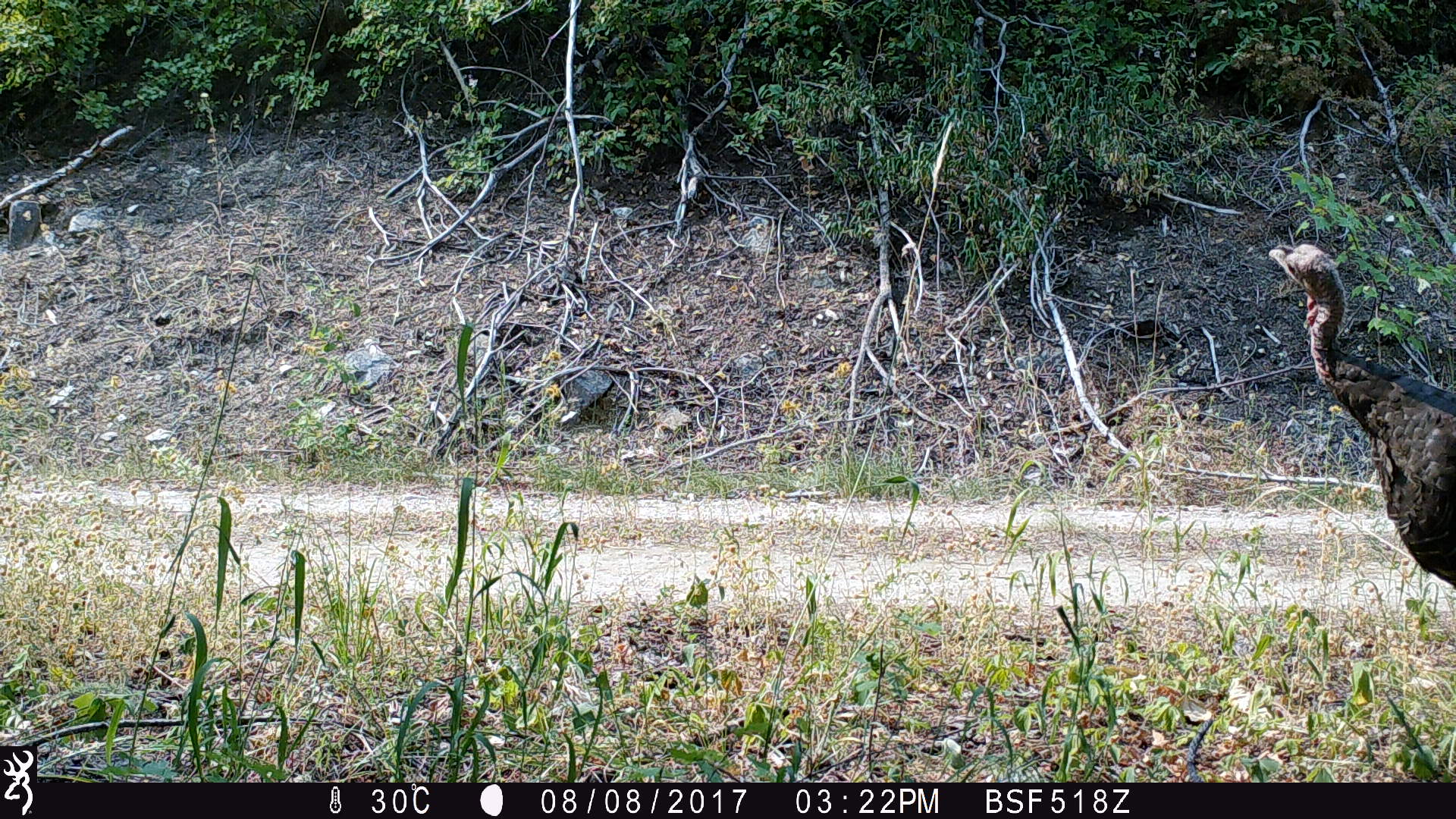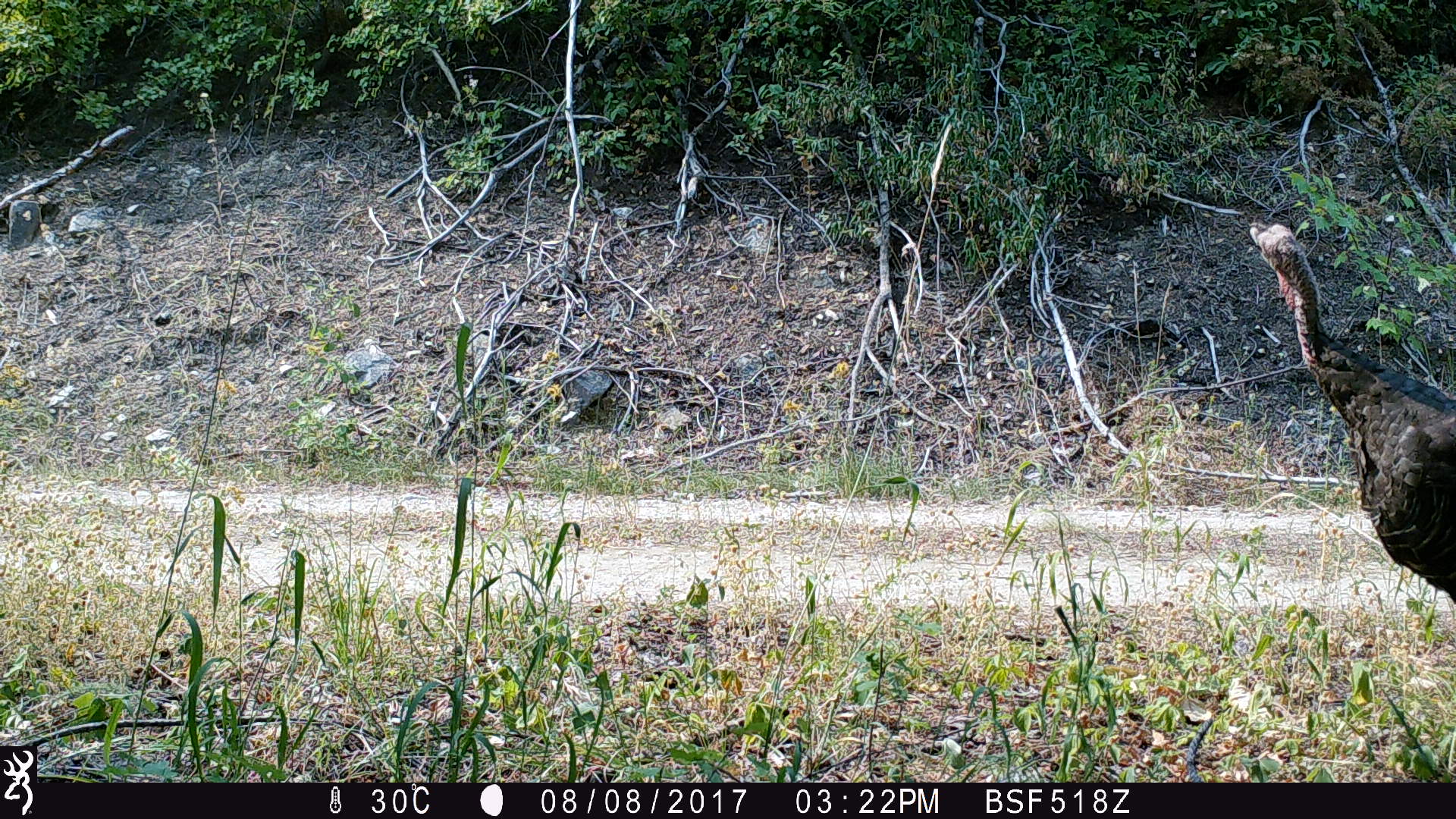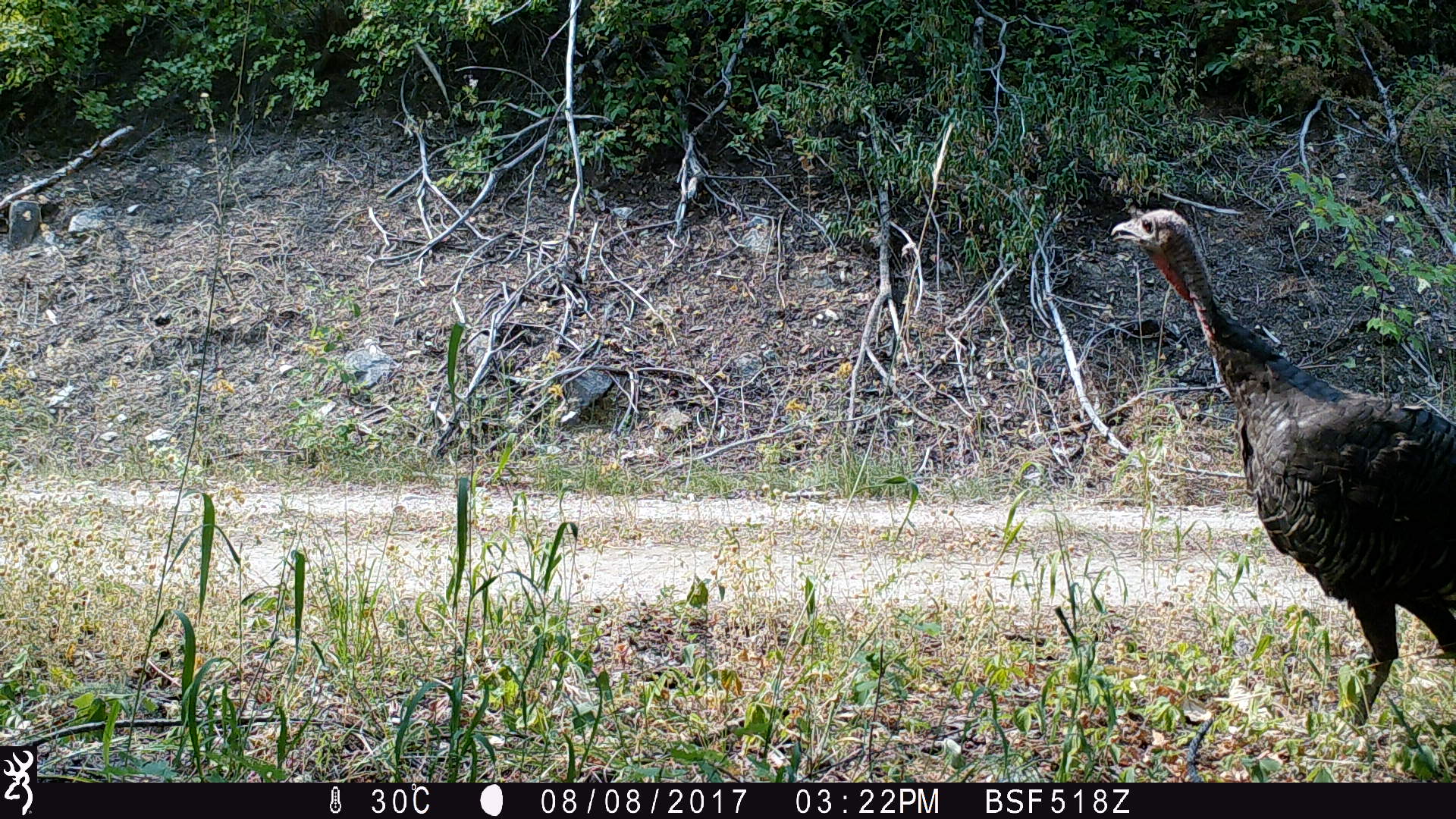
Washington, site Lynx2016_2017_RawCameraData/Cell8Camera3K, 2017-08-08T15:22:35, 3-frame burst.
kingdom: Animalia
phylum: Chordata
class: Aves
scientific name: Aves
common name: birds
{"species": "Aves (birds)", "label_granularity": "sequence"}